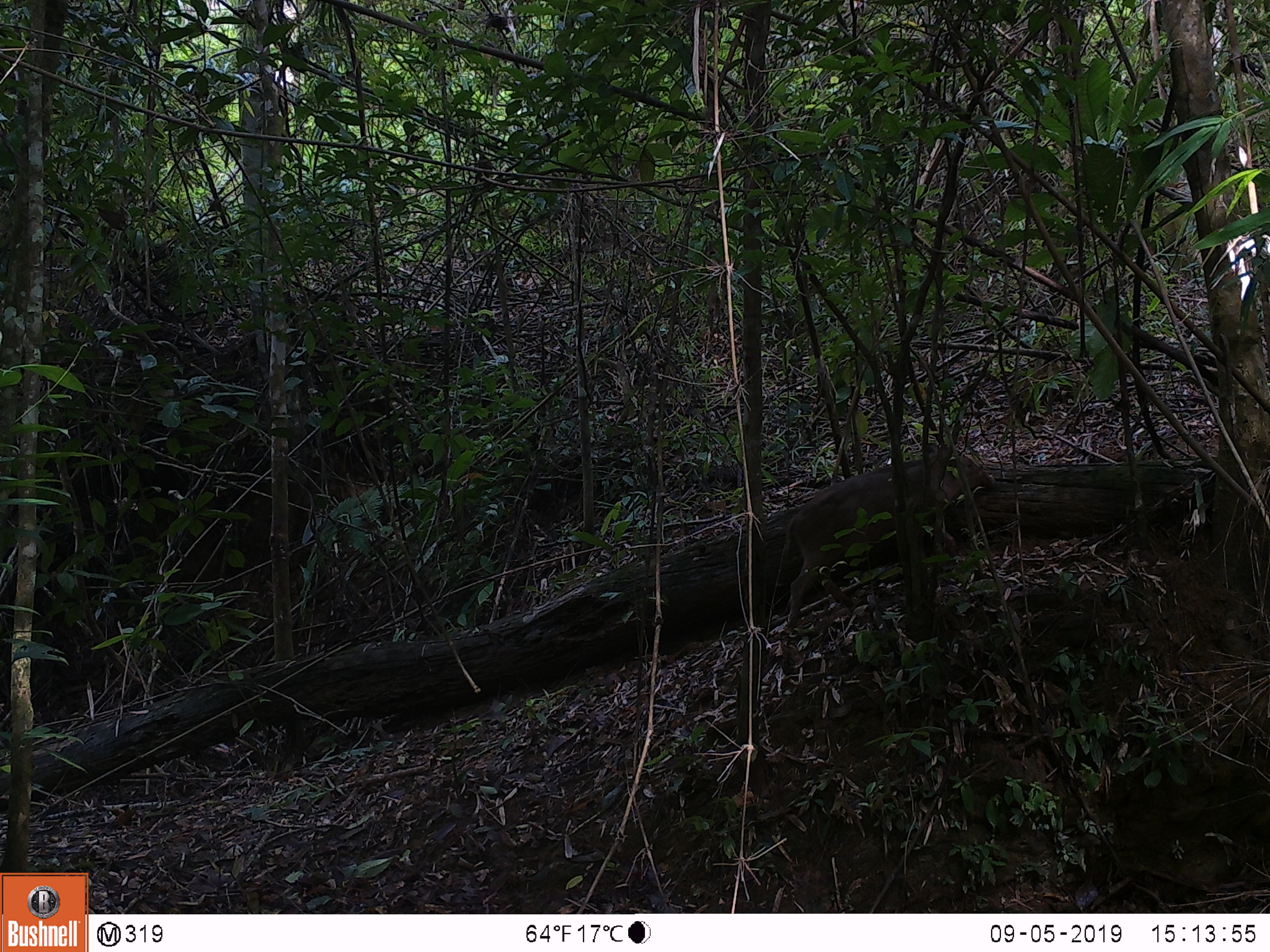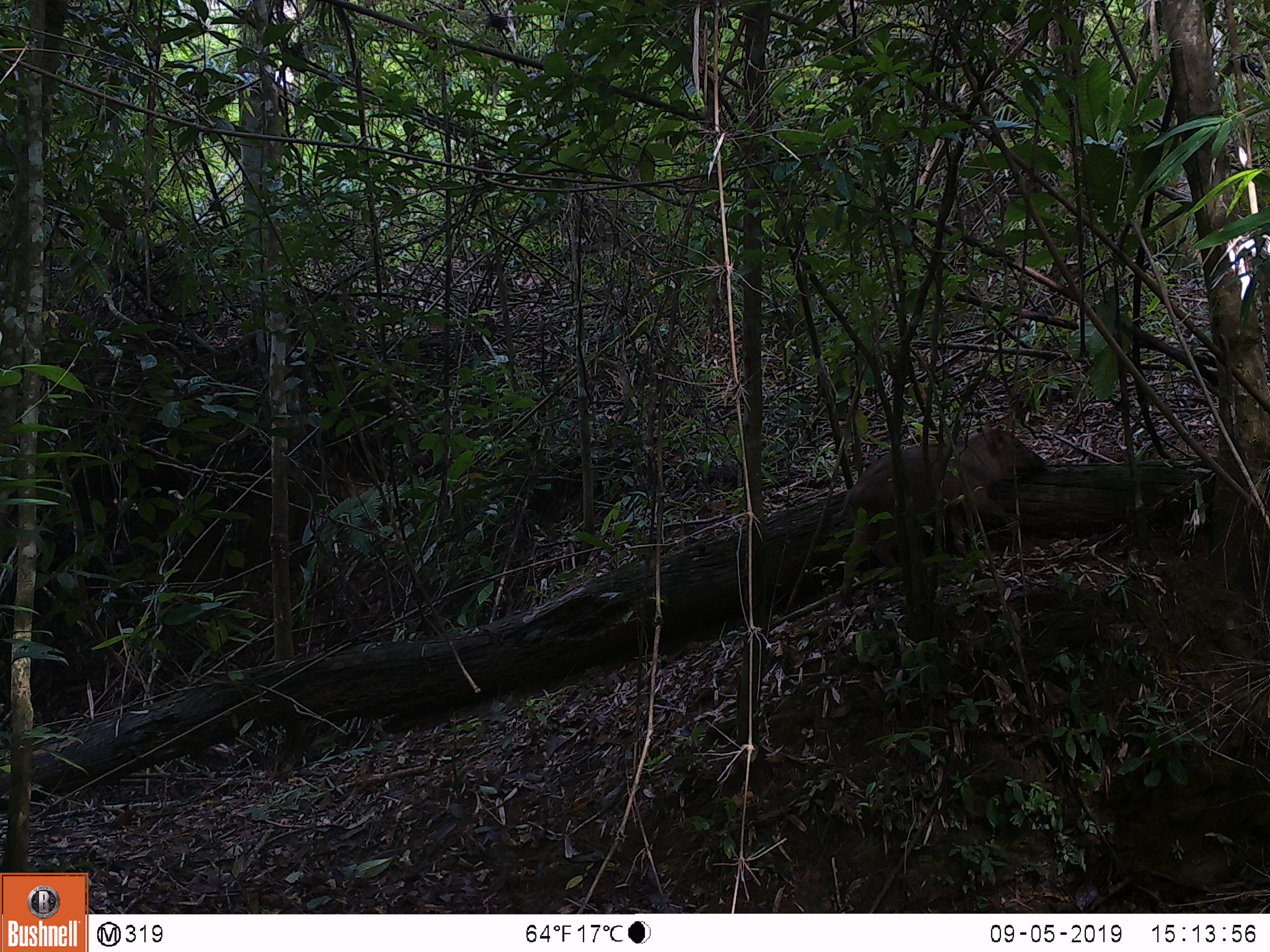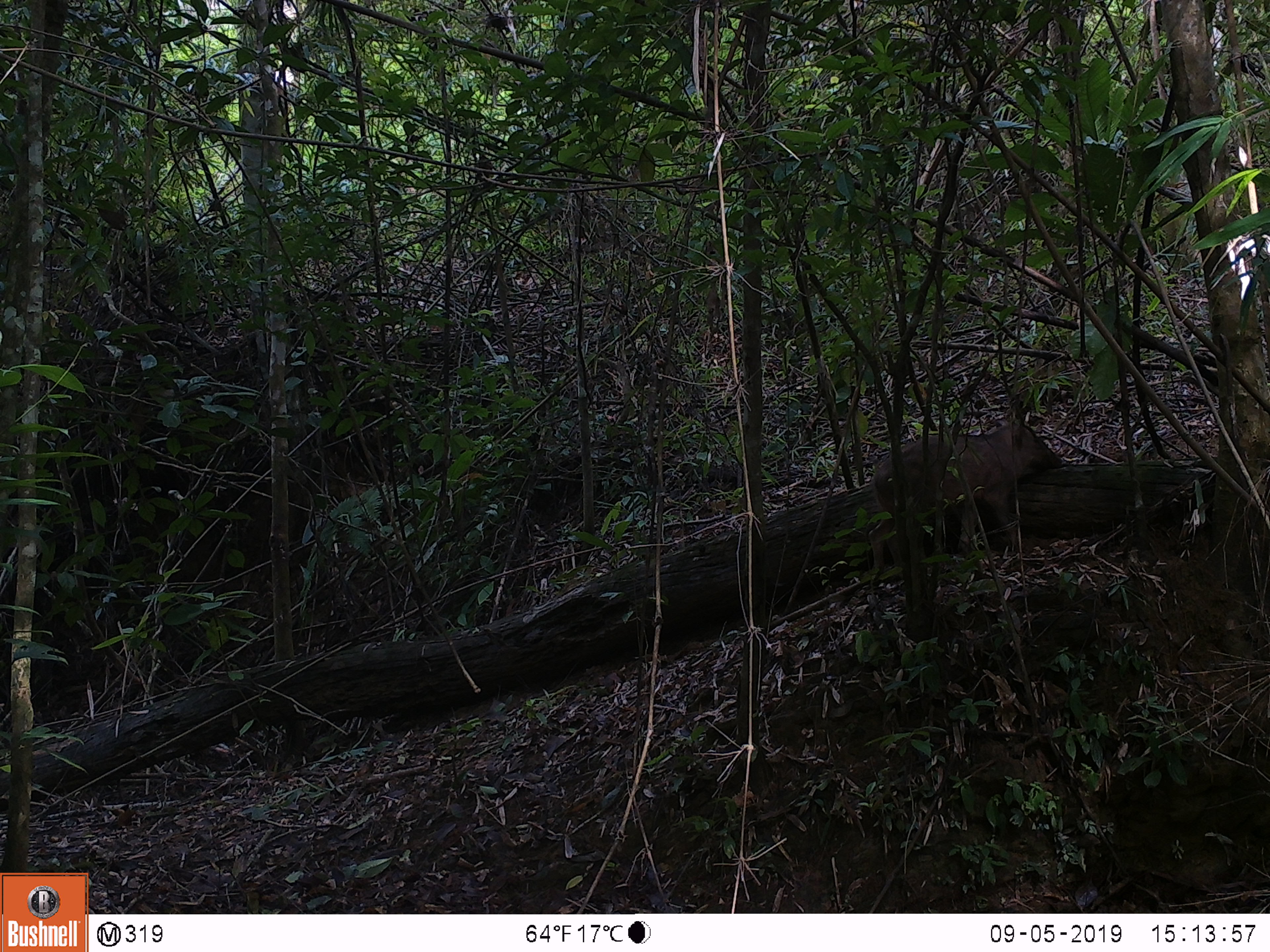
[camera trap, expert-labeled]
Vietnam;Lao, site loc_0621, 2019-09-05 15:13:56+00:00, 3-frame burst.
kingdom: Animalia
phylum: Chordata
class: Mammalia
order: Artiodactyla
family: Suidae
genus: Sus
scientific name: Sus scrofa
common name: eurasian wild pig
Eurasian wild pig (Sus scrofa). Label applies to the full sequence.